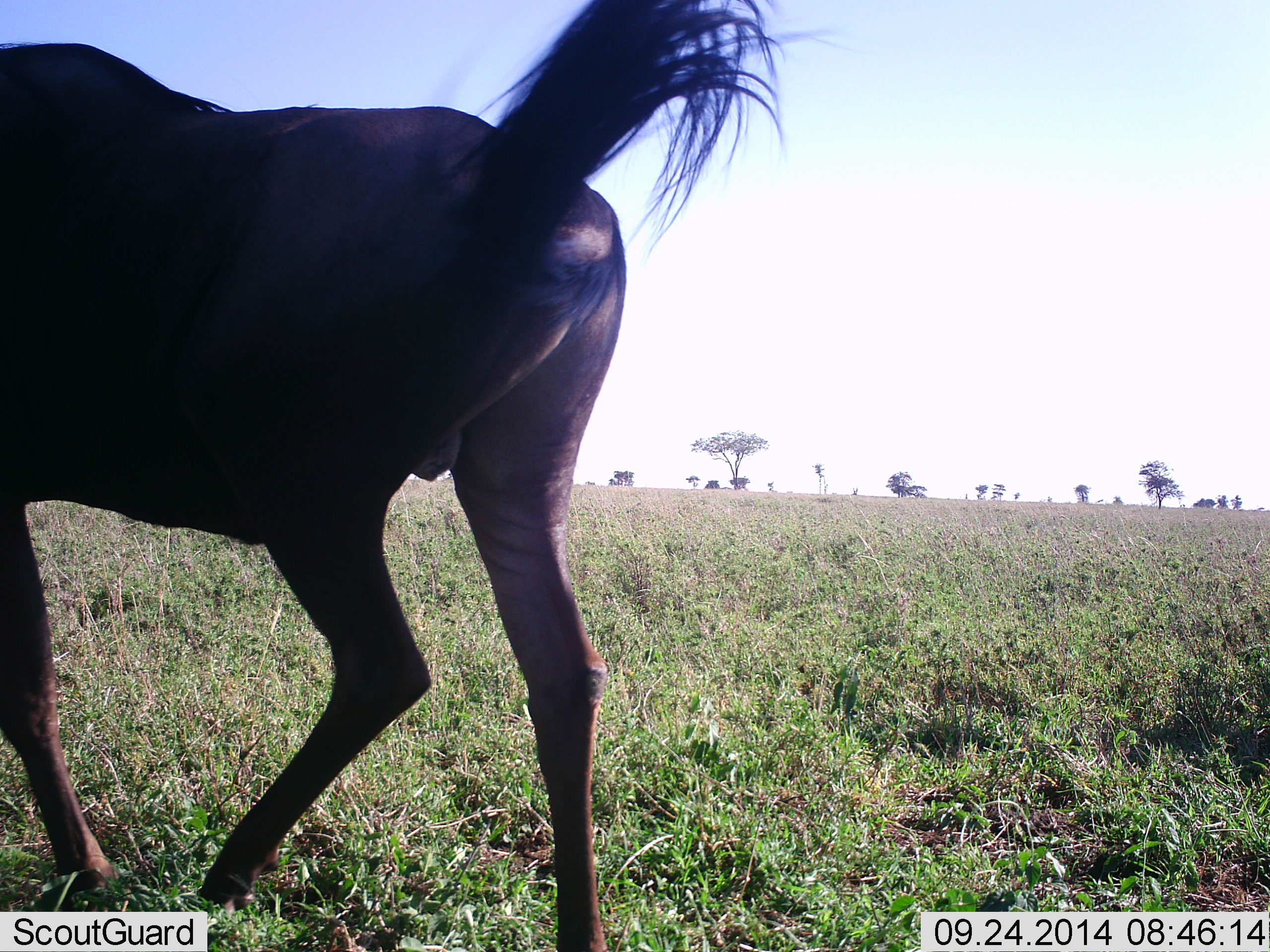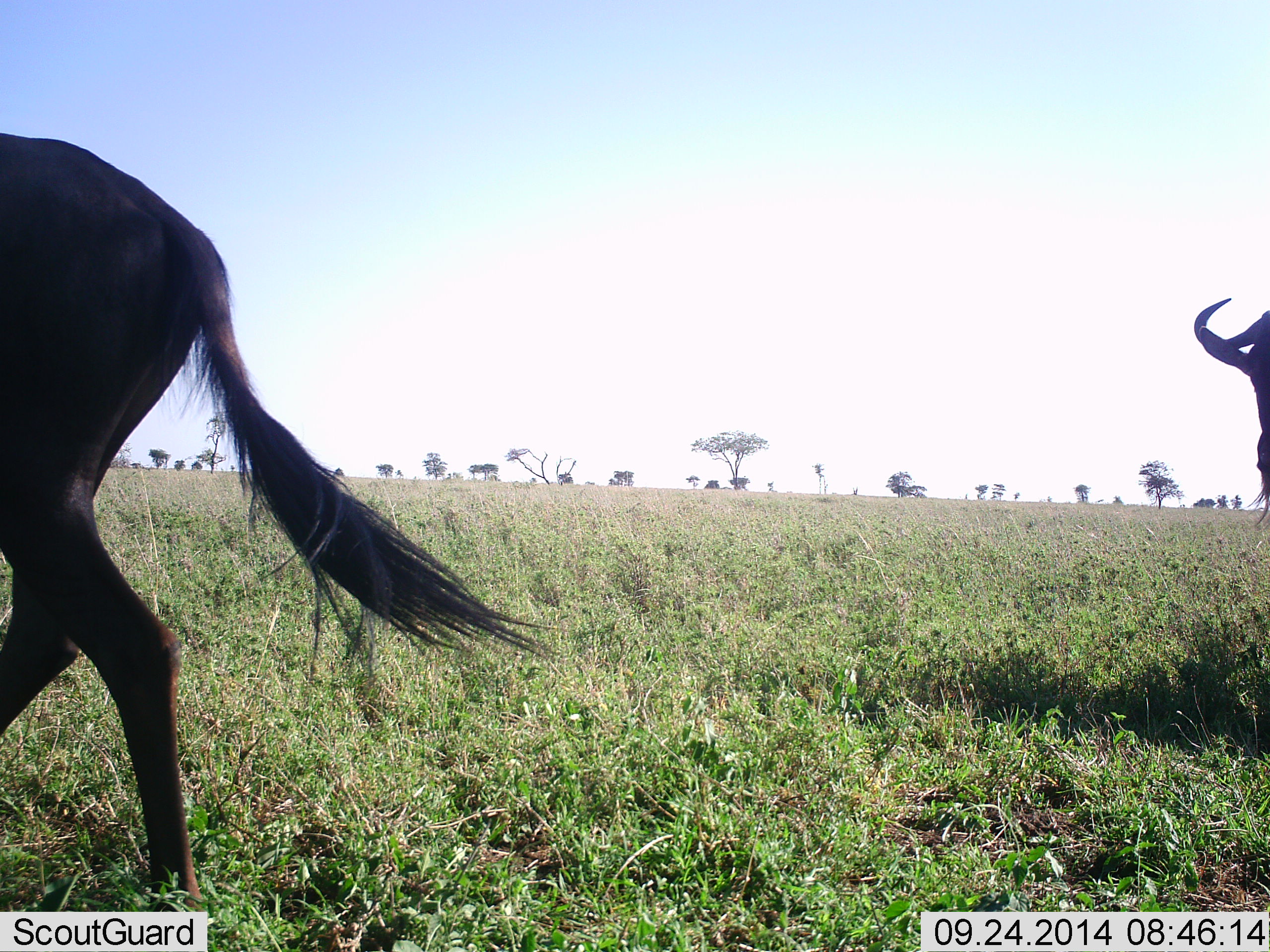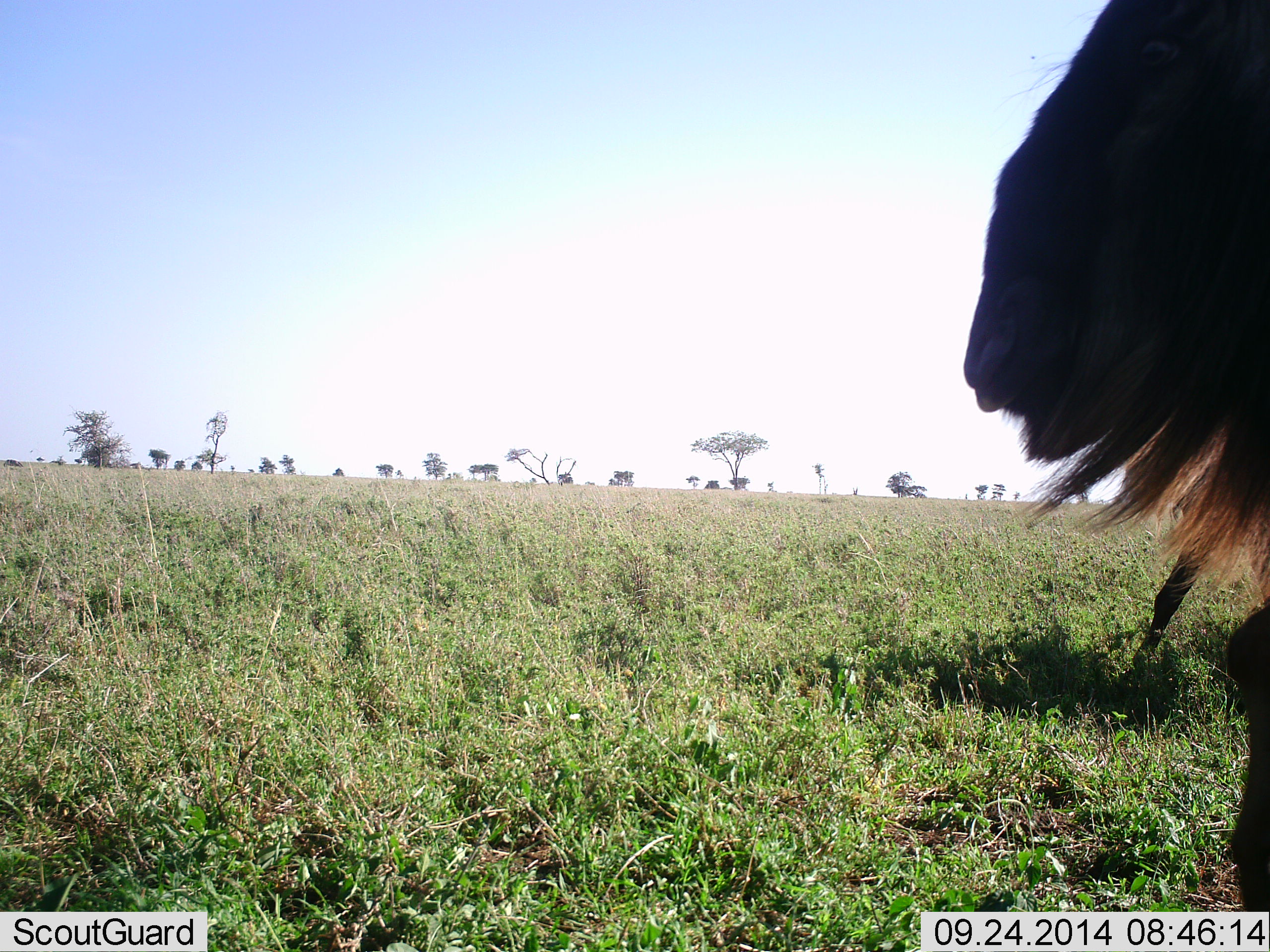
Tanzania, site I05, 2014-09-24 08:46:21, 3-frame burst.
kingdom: Animalia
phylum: Chordata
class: Mammalia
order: Artiodactyla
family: Bovidae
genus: Connochaetes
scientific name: Connochaetes taurinus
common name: blue wildebeest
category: wildebeest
Wildebeest (blue wildebeest) (Connochaetes taurinus), count 3. Behavior (volunteer vote fractions): standing 0%, resting 0%, moving 100%, interacting 0%. Young present (vote fraction): 0%. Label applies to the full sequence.